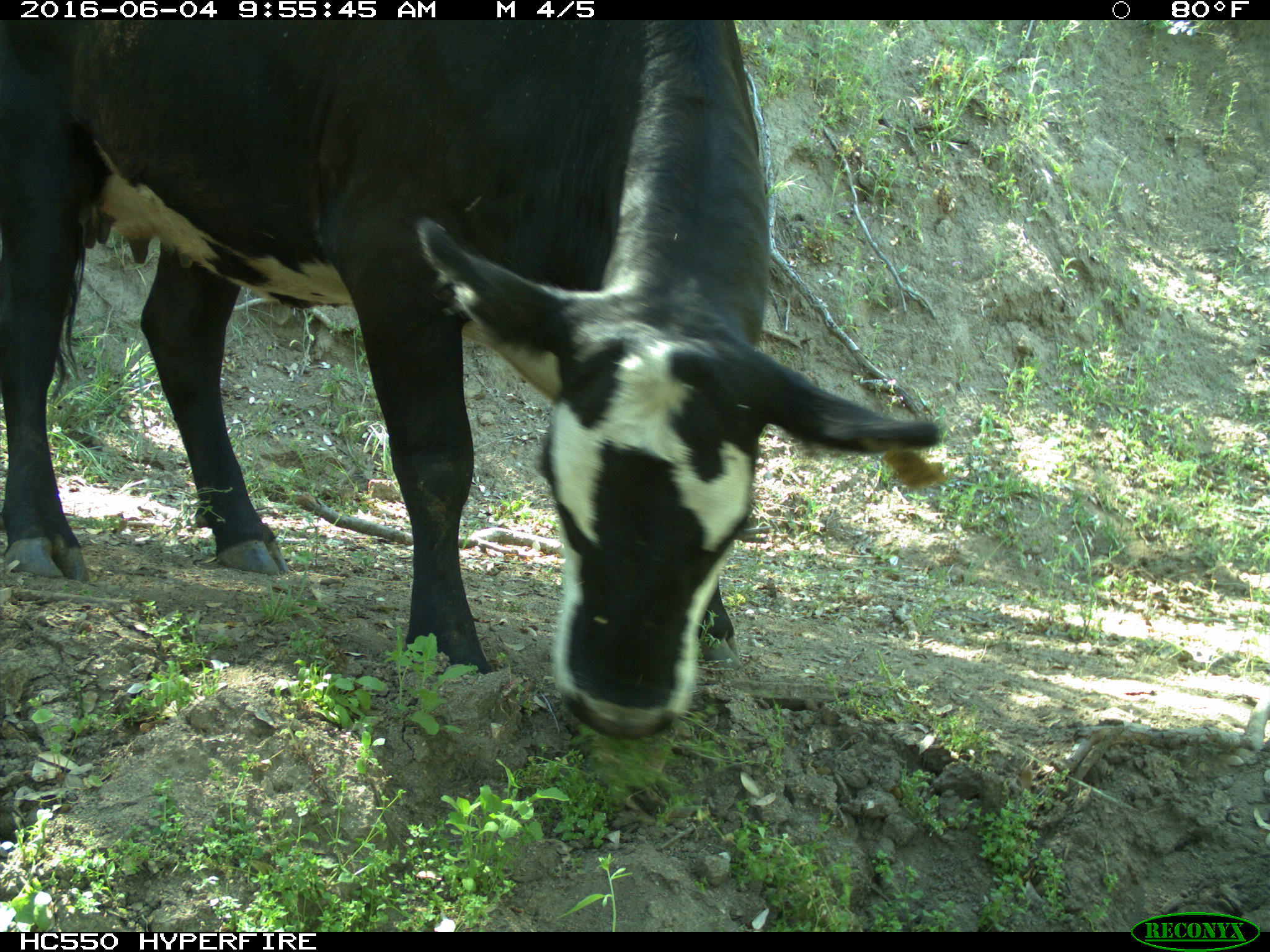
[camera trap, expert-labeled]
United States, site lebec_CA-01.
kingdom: Animalia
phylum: Chordata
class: Mammalia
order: Artiodactyla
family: Bovidae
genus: Bos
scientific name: Bos taurus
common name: domestic cow